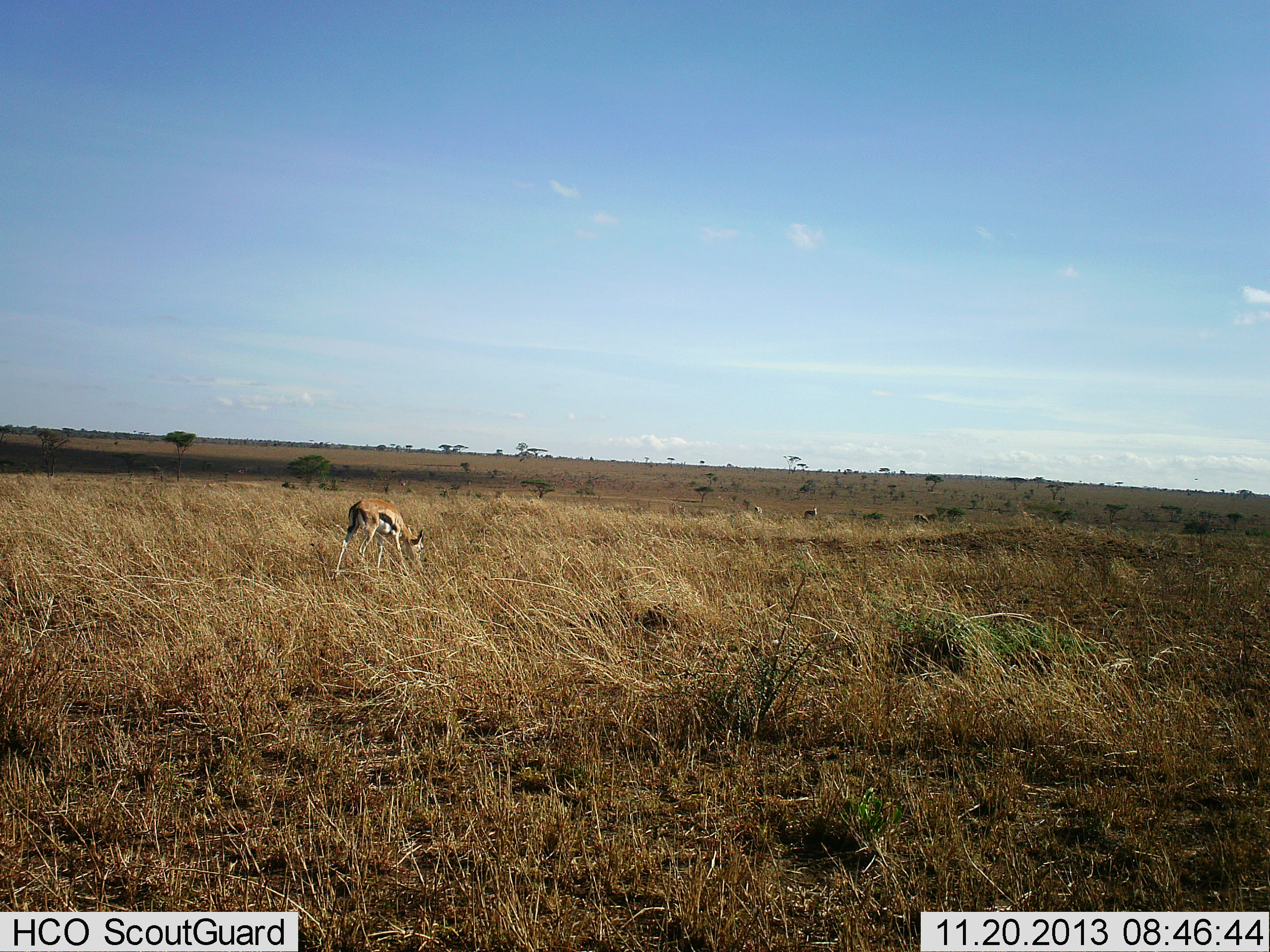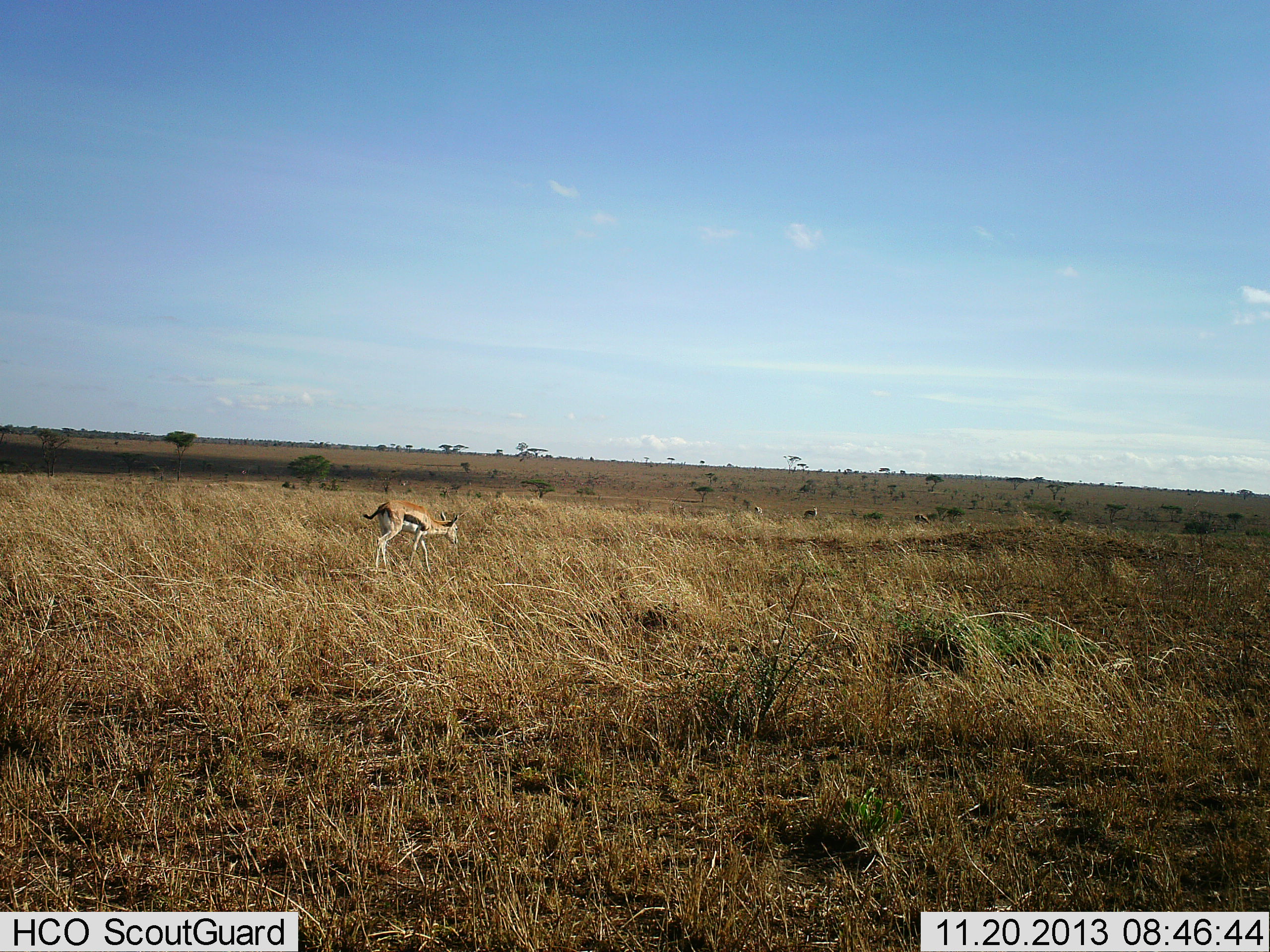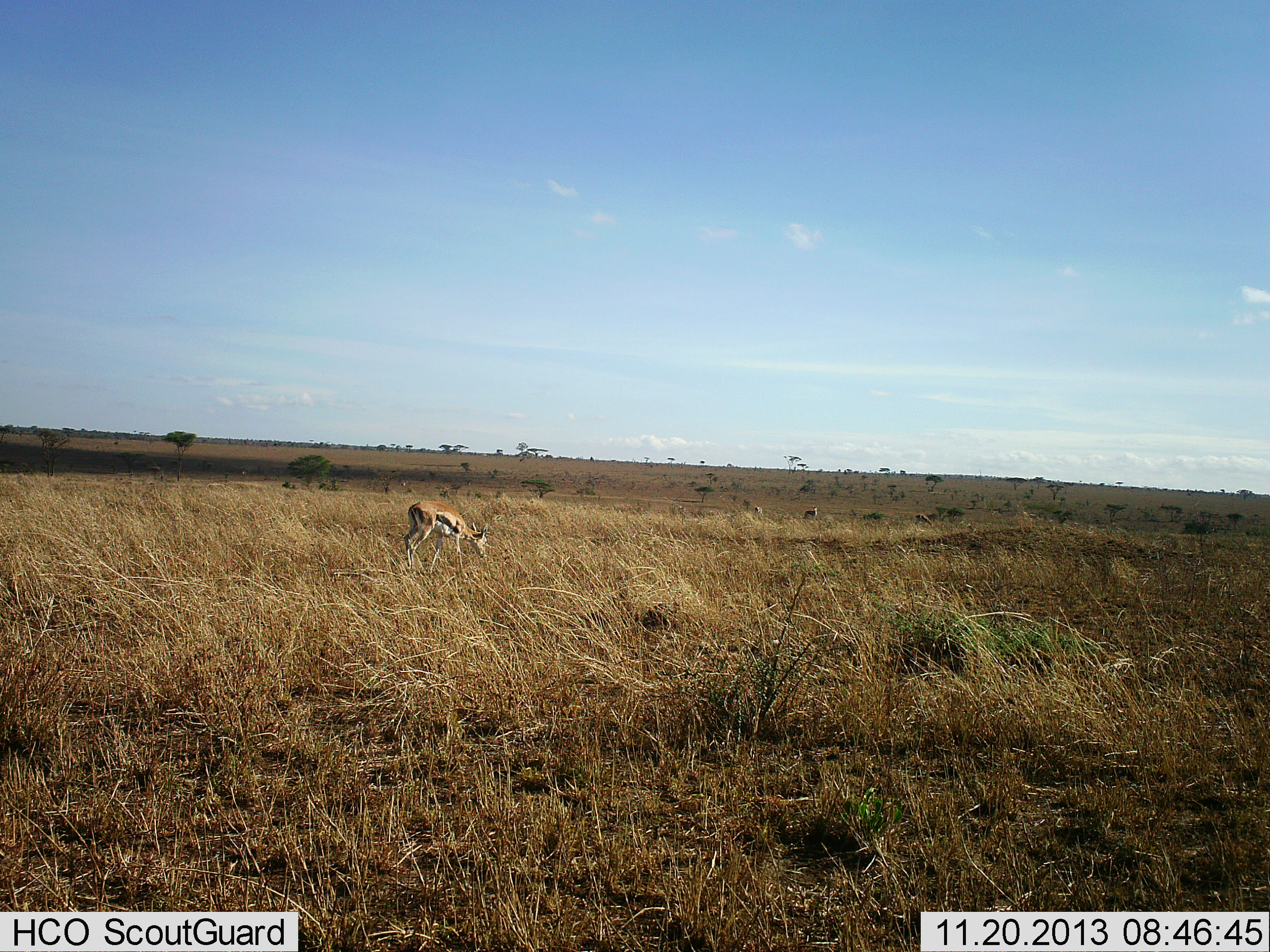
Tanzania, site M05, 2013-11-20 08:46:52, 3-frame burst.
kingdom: Animalia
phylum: Chordata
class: Mammalia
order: Artiodactyla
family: Bovidae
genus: Eudorcas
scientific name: Eudorcas thomsonii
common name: thomson's gazelle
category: gazellethomsons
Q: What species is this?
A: Gazellethomsons (thomson's gazelle) (Eudorcas thomsonii).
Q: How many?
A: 1.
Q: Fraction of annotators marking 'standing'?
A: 0%.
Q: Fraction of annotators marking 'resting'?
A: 0%.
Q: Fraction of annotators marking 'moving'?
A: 80%.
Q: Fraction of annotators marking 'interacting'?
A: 0%.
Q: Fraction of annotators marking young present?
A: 0%.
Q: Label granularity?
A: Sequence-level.